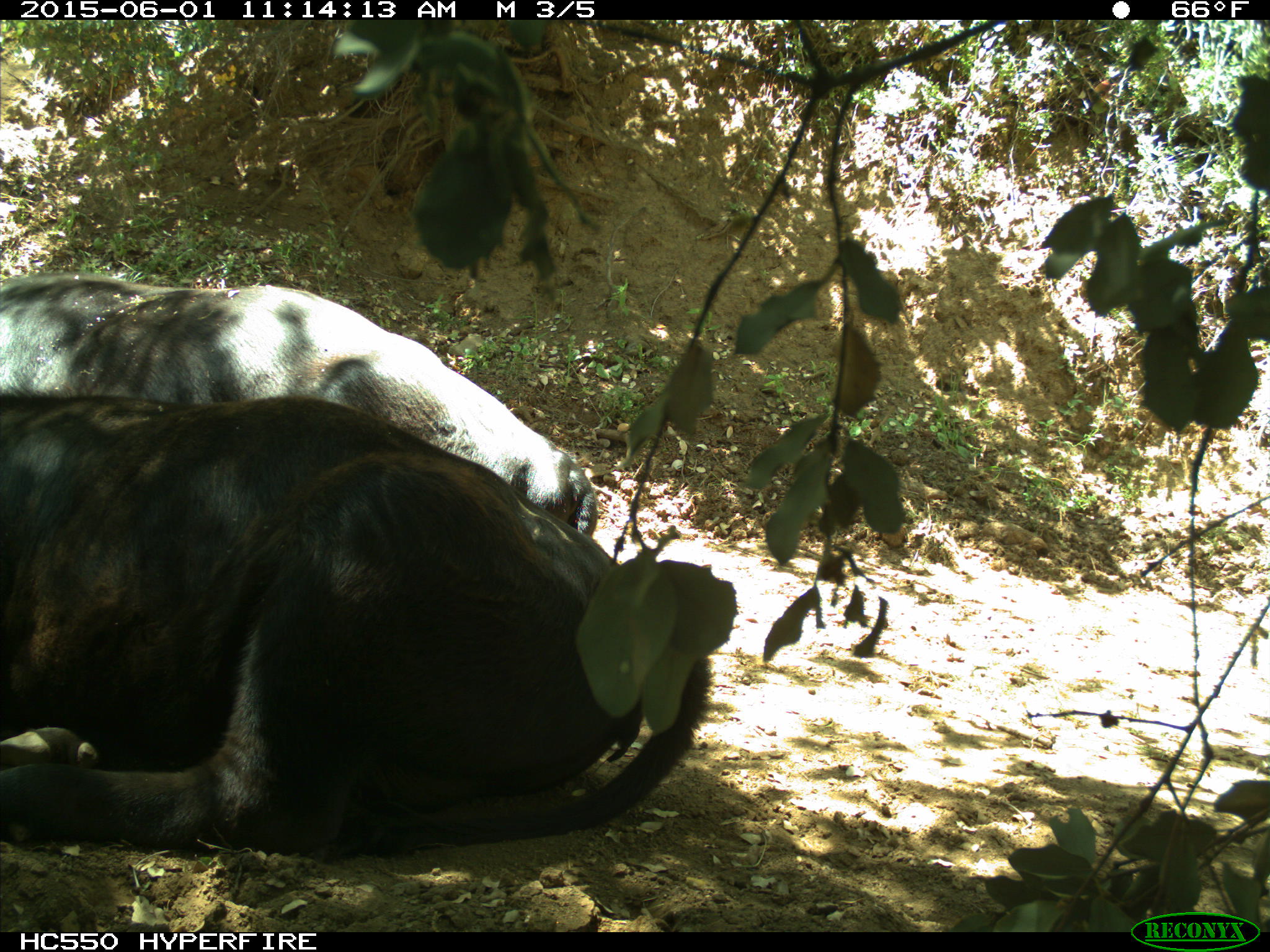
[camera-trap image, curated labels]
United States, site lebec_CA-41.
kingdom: Animalia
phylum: Chordata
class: Mammalia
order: Artiodactyla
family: Bovidae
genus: Bos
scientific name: Bos taurus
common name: domestic cow